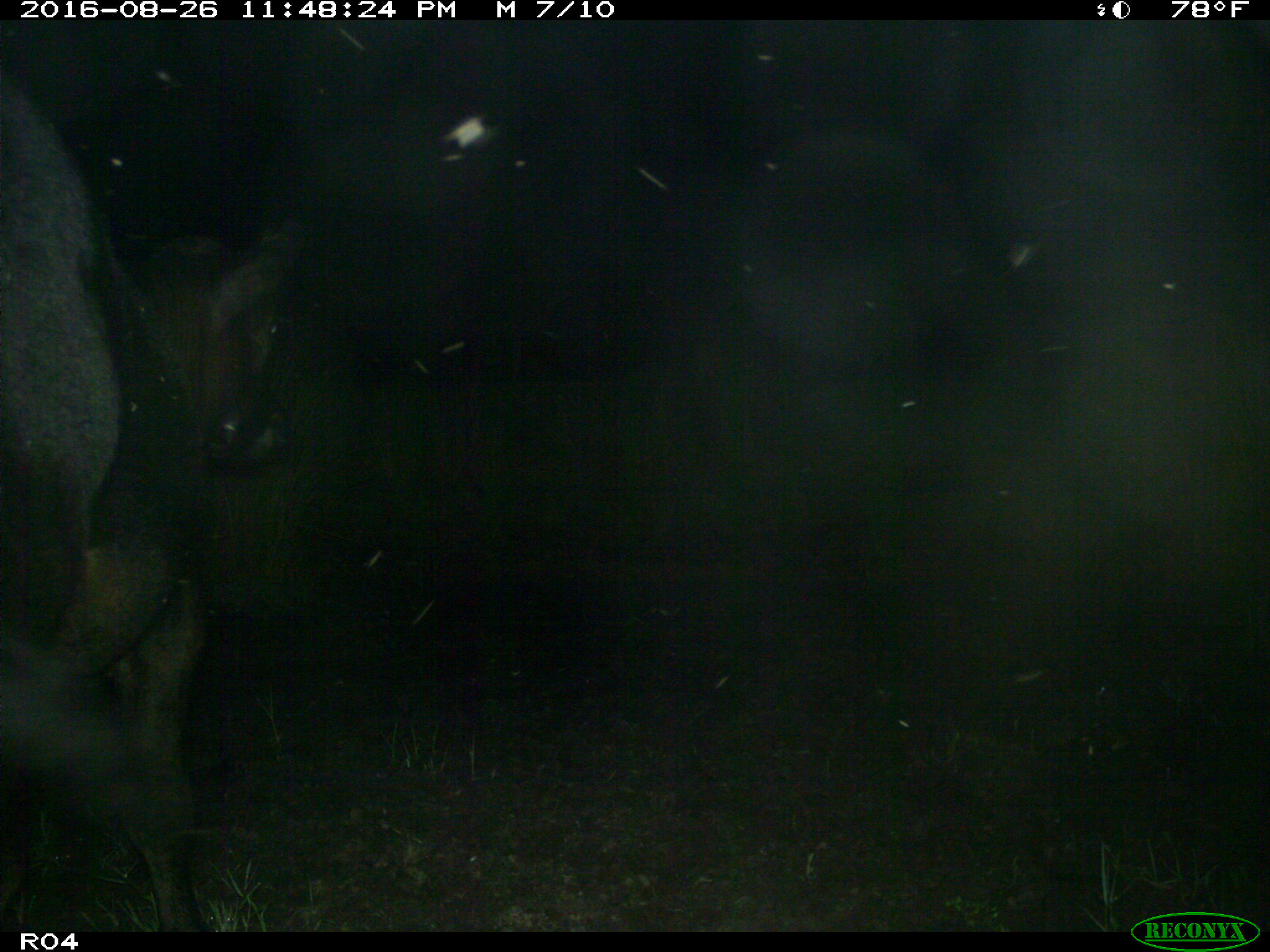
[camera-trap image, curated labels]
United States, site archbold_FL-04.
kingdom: Animalia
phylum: Chordata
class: Mammalia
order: Artiodactyla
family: Bovidae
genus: Bos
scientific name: Bos taurus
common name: domestic cow